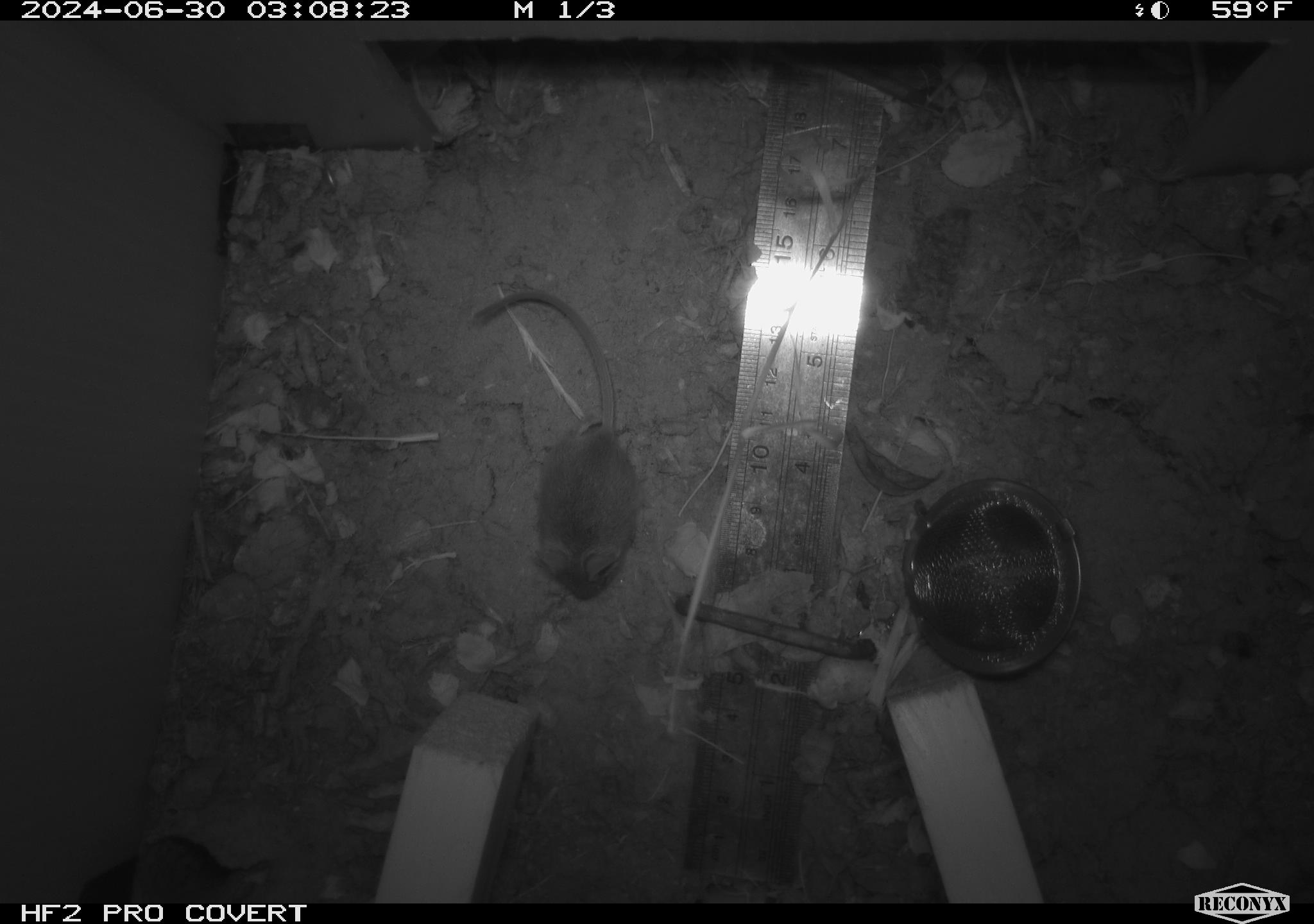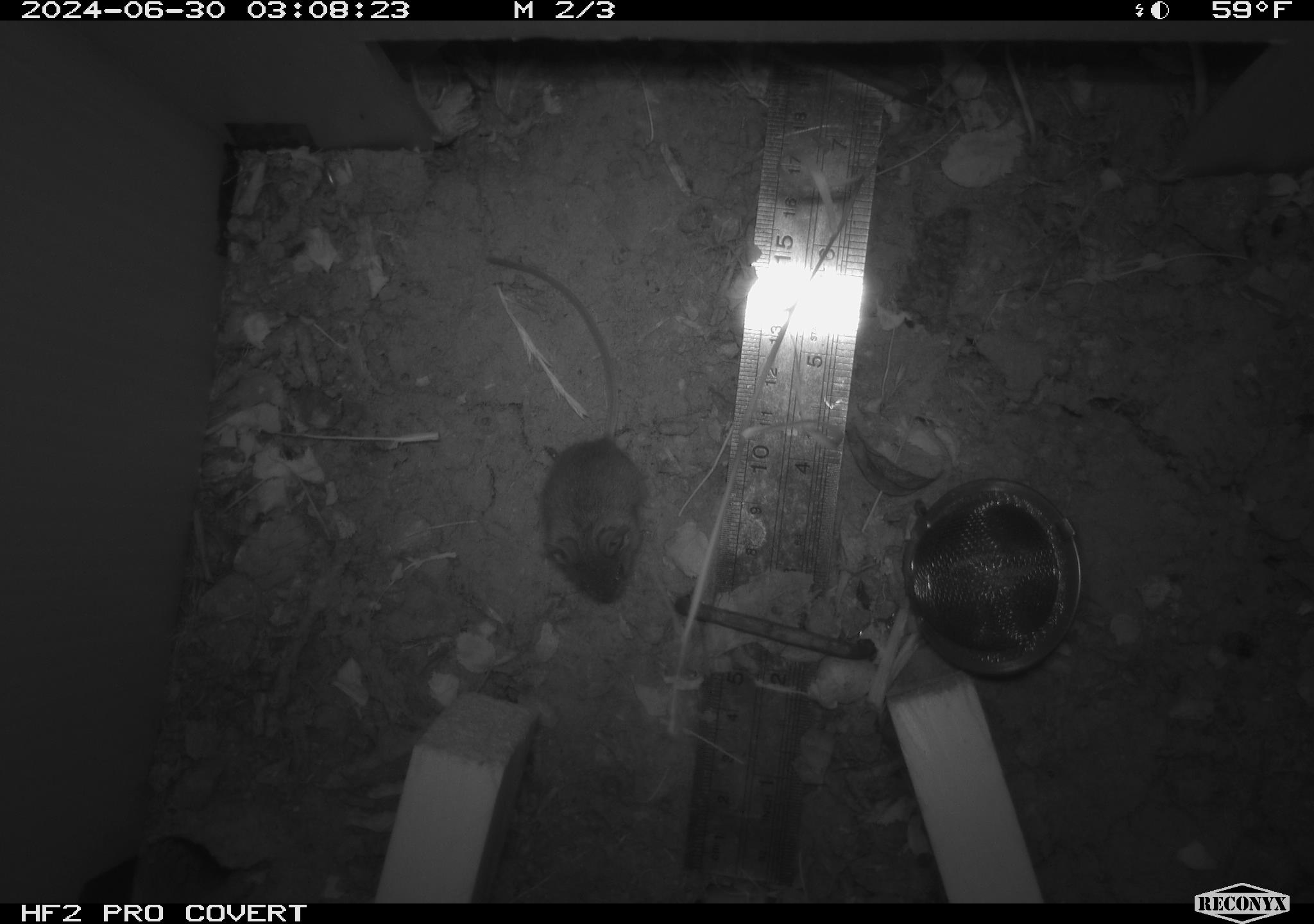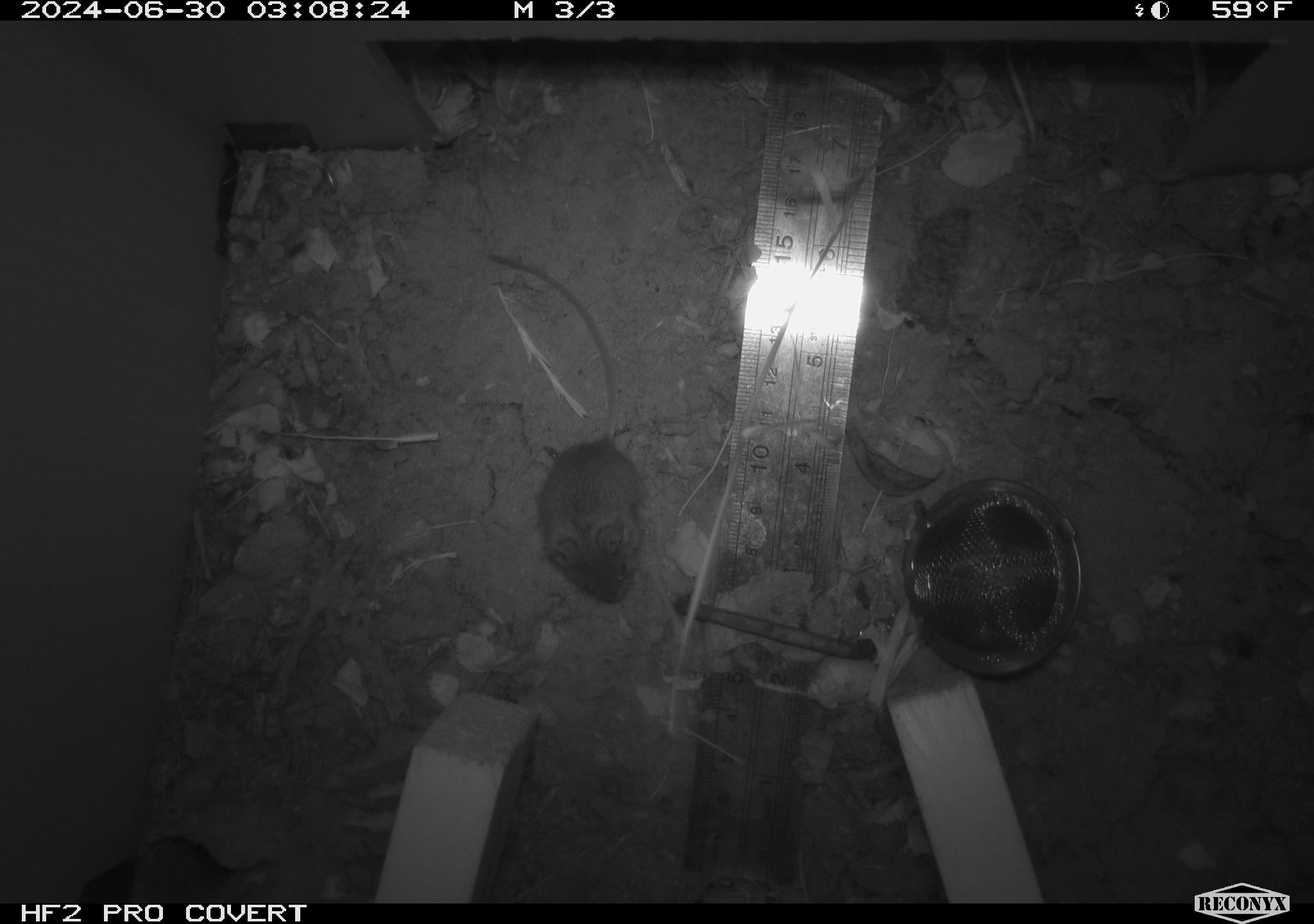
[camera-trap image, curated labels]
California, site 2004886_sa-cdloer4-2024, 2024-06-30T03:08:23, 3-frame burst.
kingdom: Animalia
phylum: Chordata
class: Mammalia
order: Rodentia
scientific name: Rodentia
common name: rodent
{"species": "rodent (Rodentia)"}